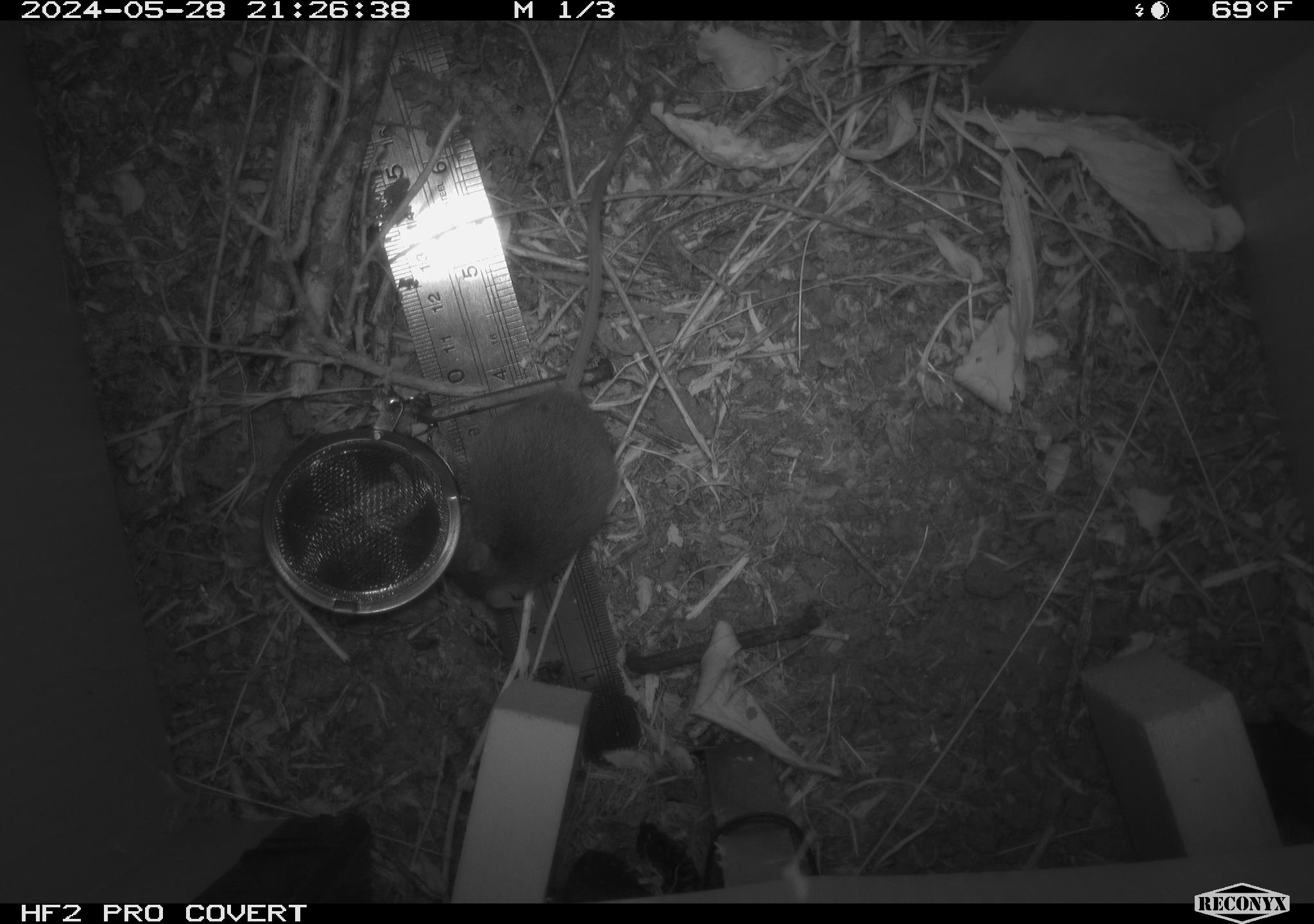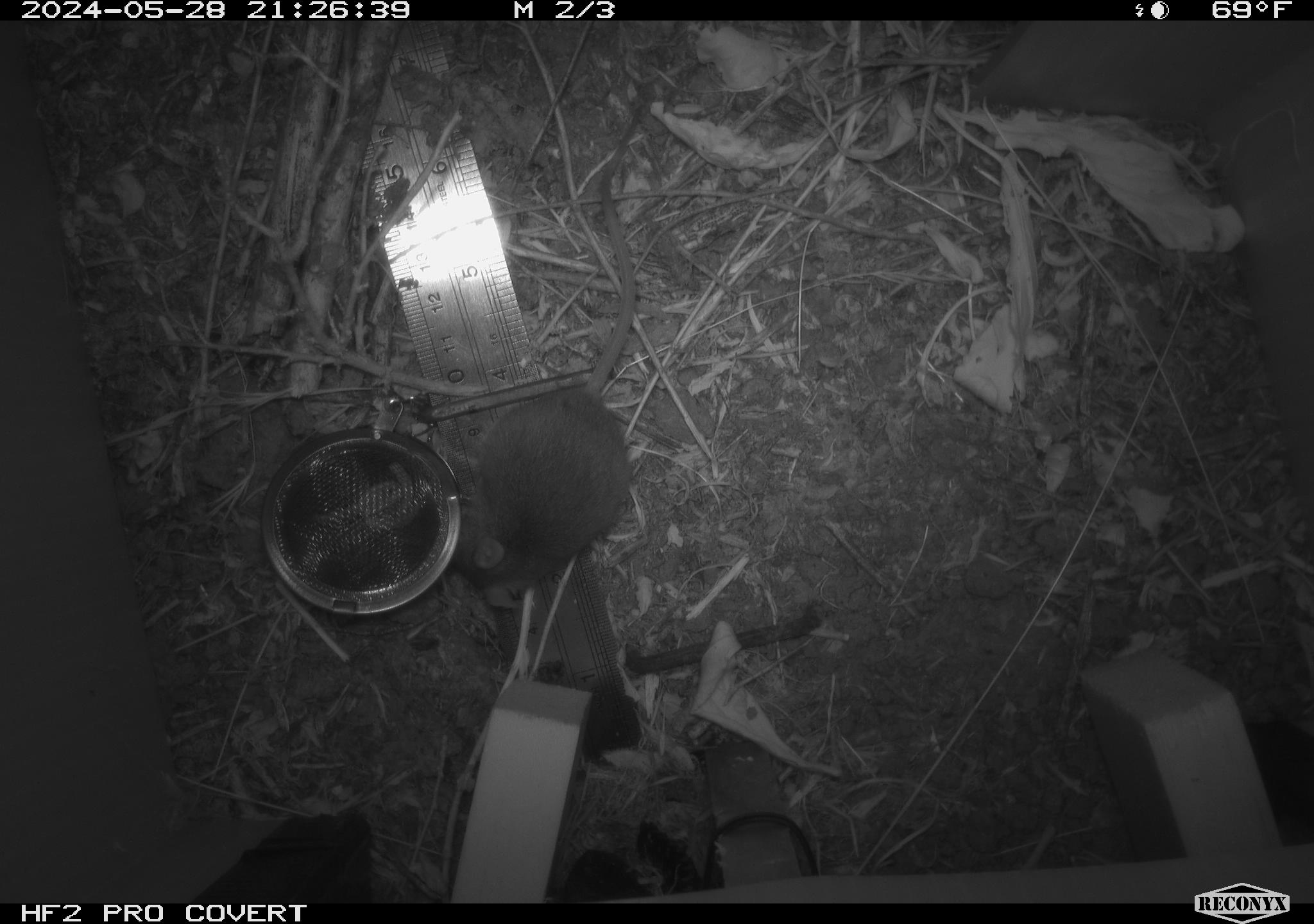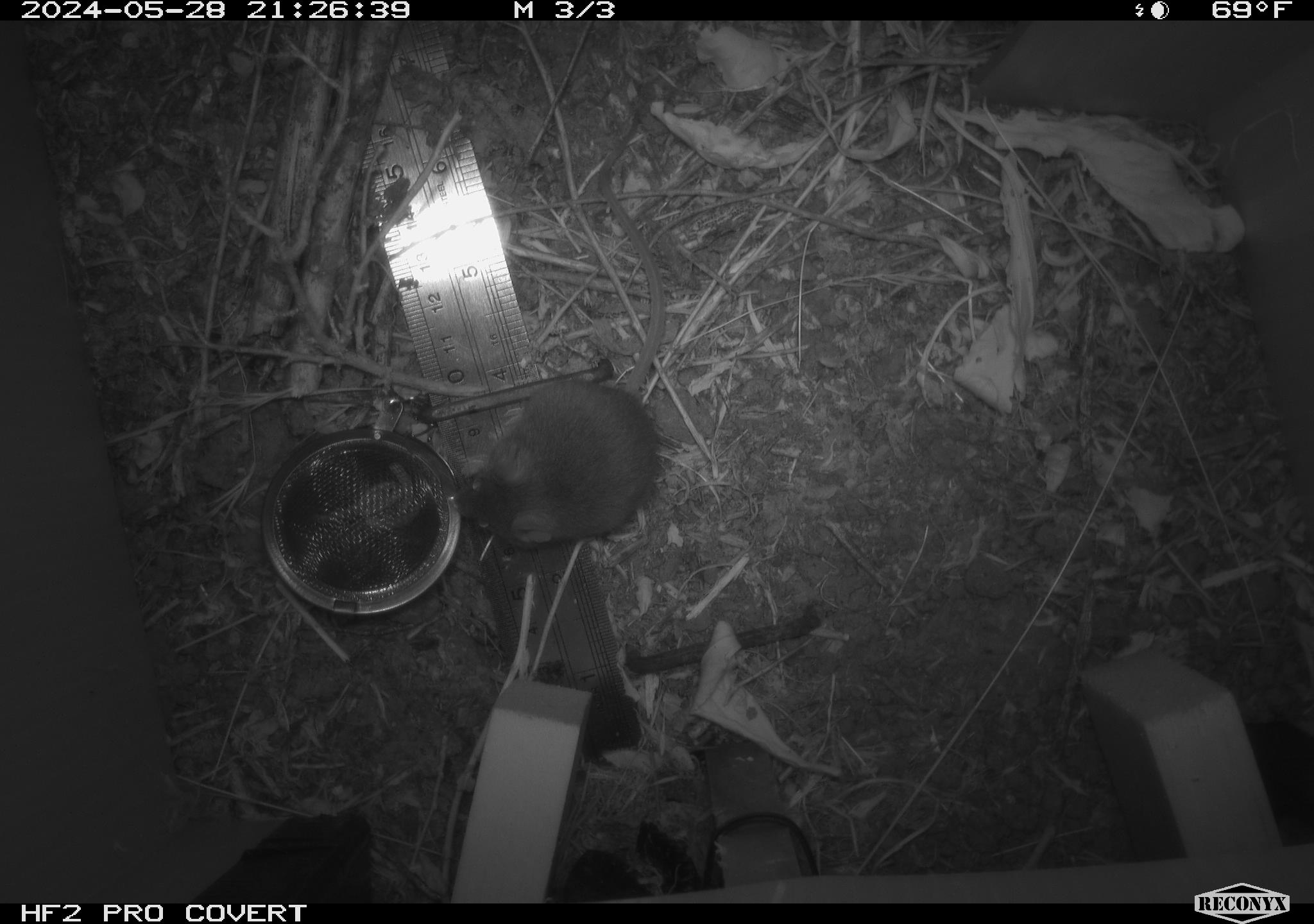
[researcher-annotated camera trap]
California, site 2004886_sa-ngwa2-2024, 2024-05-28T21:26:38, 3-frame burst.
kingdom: Animalia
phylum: Chordata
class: Mammalia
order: Rodentia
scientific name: Rodentia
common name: mouse species